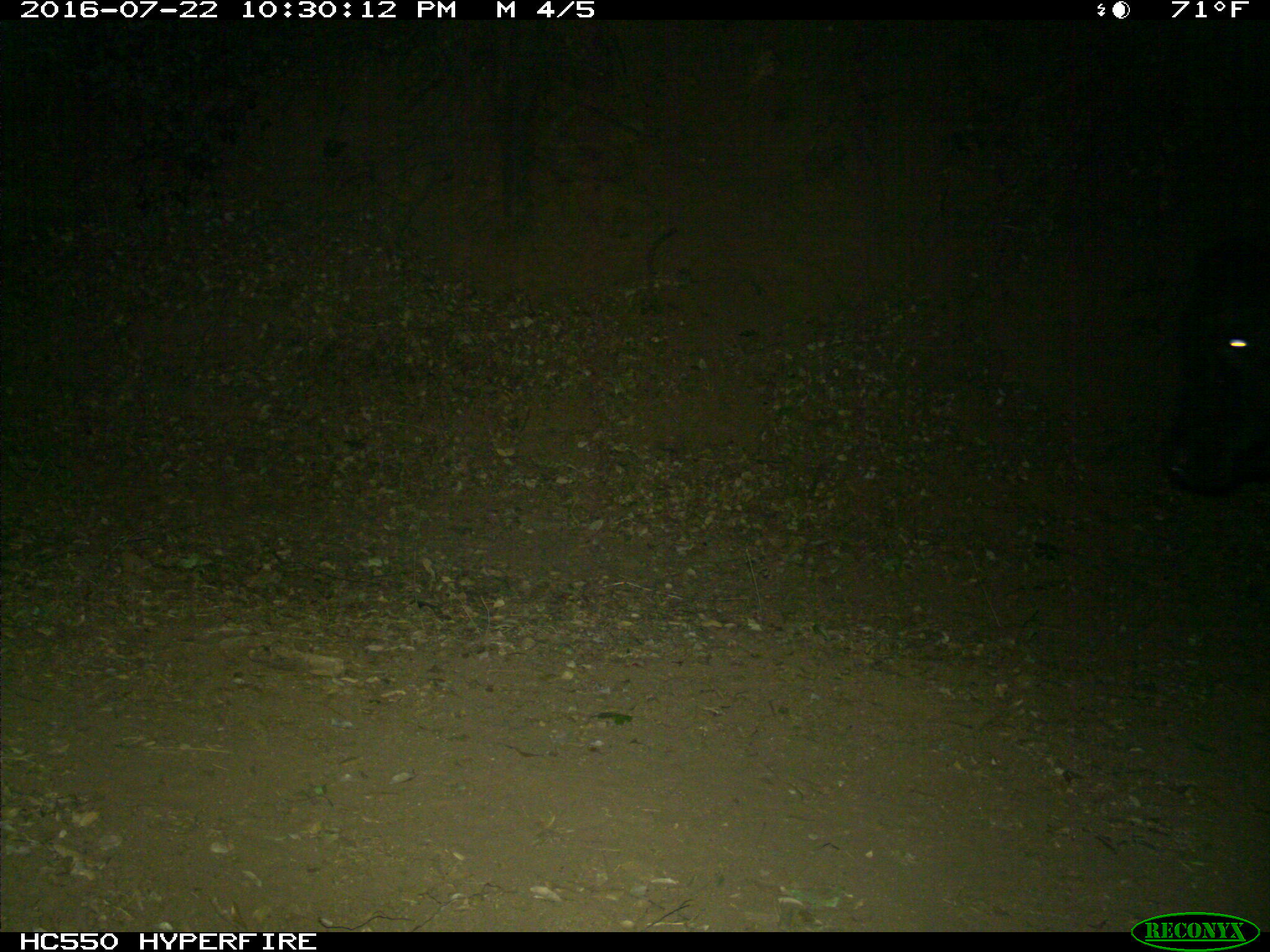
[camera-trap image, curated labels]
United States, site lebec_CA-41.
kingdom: Animalia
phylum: Chordata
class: Mammalia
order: Artiodactyla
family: Bovidae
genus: Bos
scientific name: Bos taurus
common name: domestic cow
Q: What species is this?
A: Bos taurus (domestic cow).